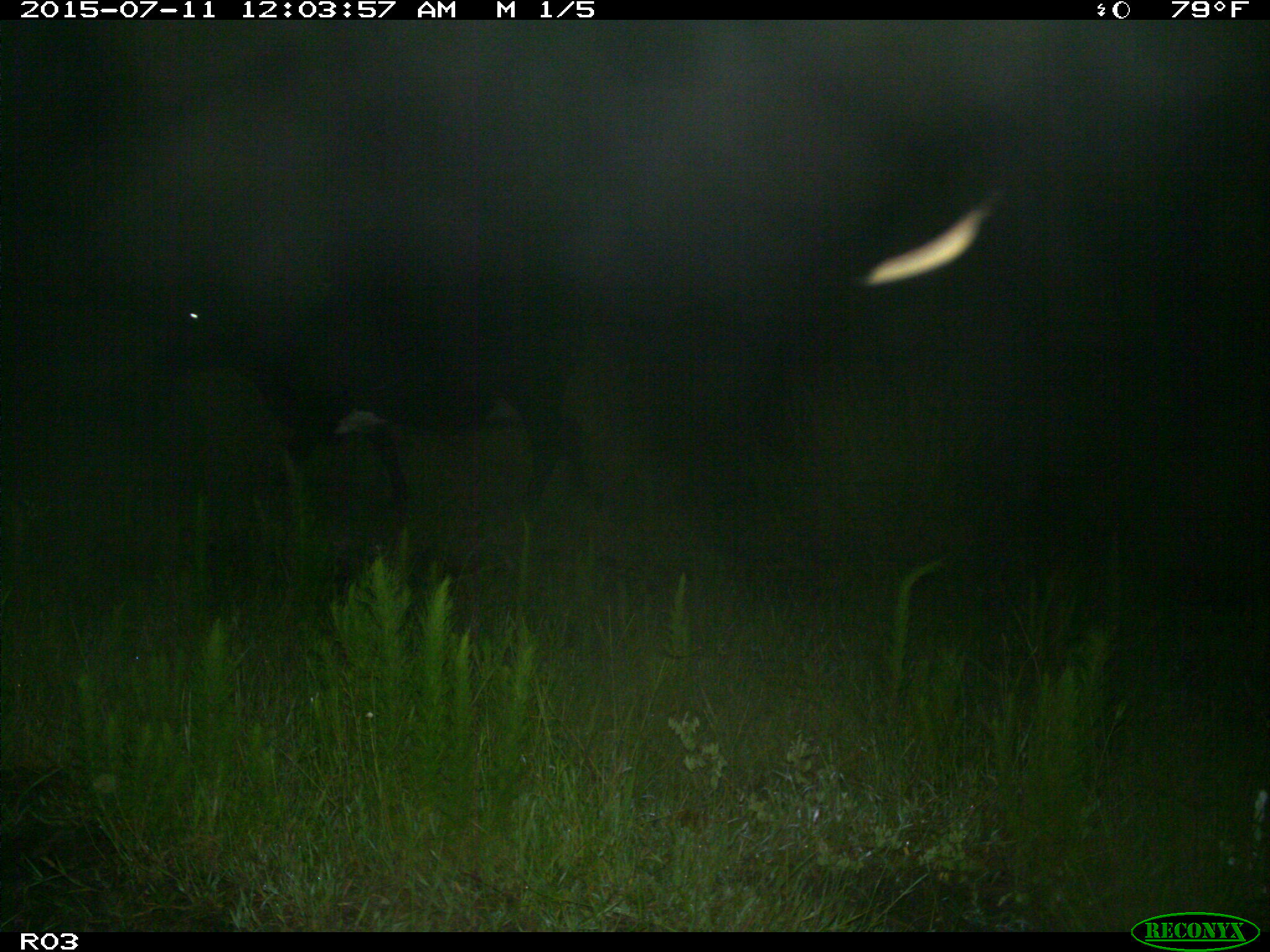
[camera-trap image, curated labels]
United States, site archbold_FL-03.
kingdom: Animalia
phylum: Chordata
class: Mammalia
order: Artiodactyla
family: Bovidae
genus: Bos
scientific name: Bos taurus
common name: domestic cow